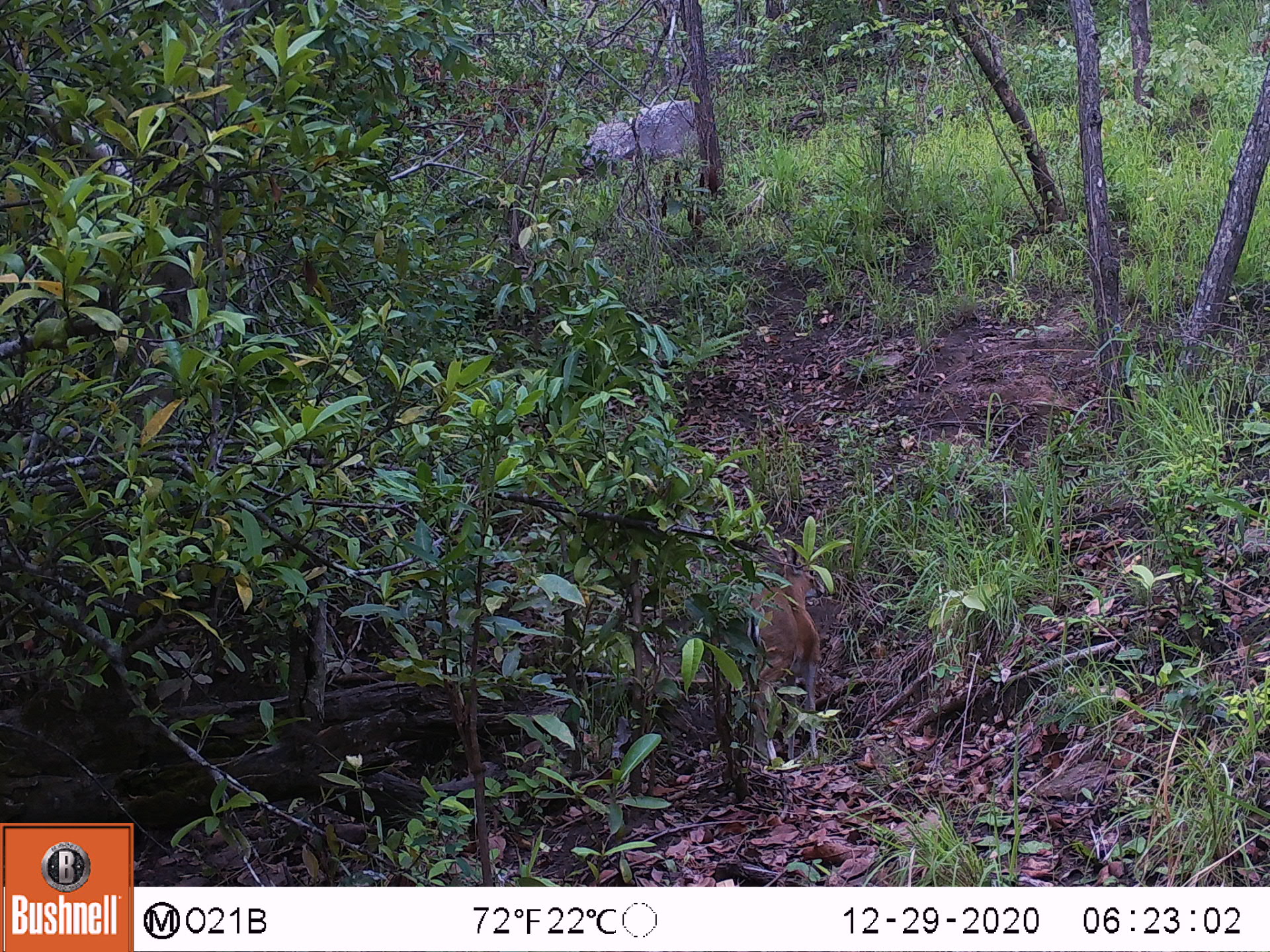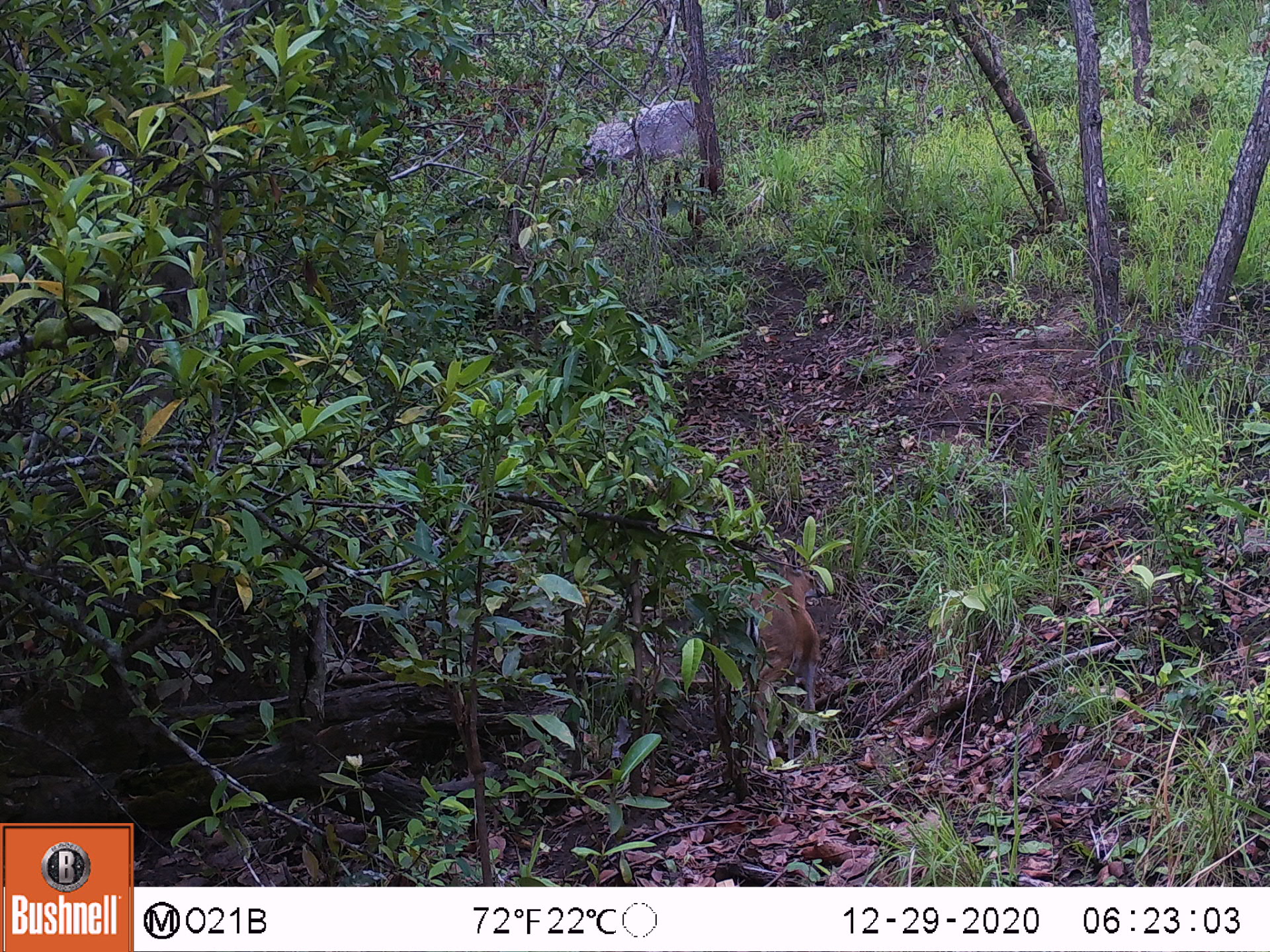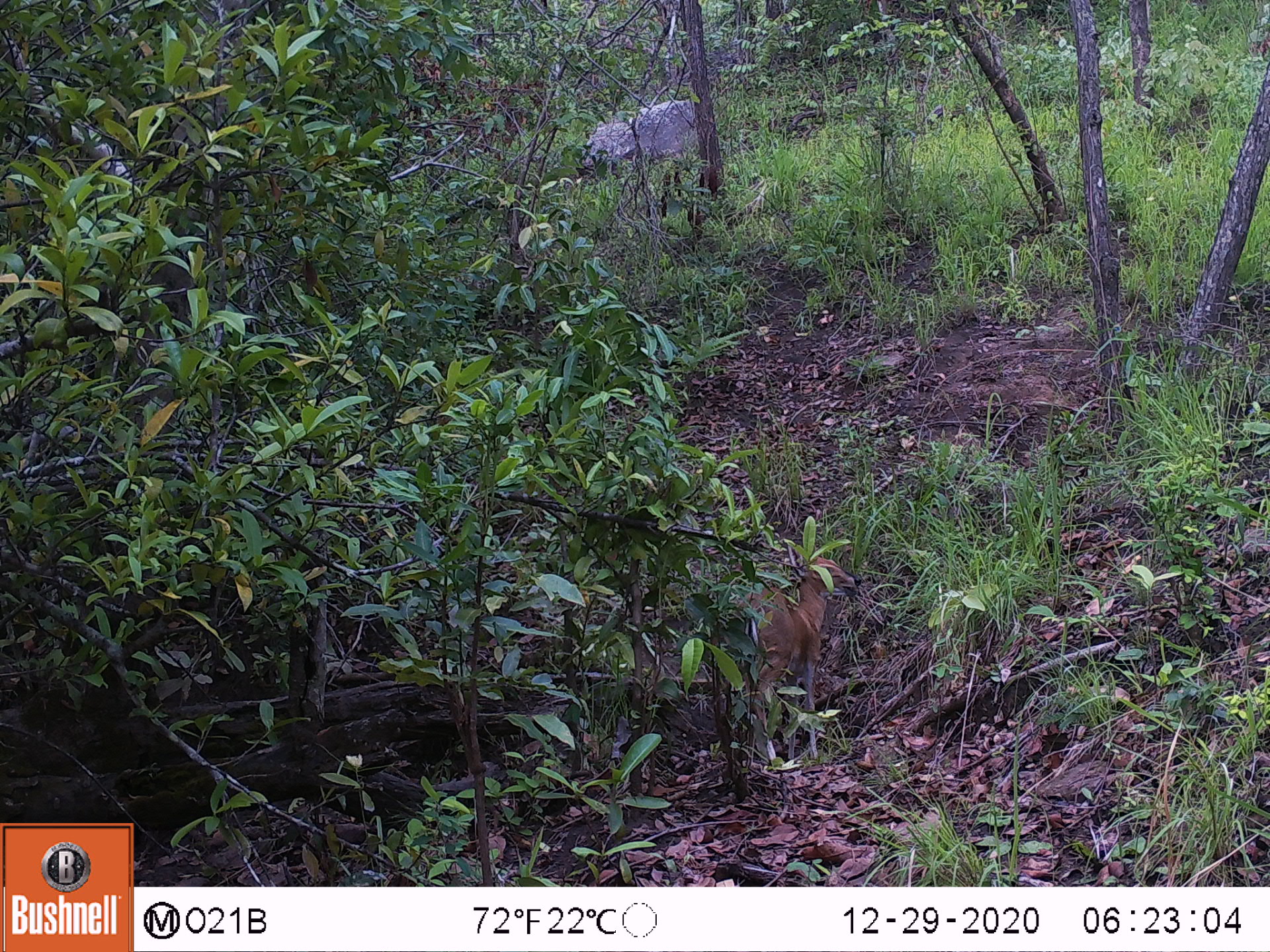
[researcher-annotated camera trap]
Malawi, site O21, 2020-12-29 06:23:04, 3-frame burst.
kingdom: Animalia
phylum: Chordata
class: Mammalia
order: Artiodactyla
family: Bovidae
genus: Sylvicapra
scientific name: Sylvicapra grimmia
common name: common duiker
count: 1